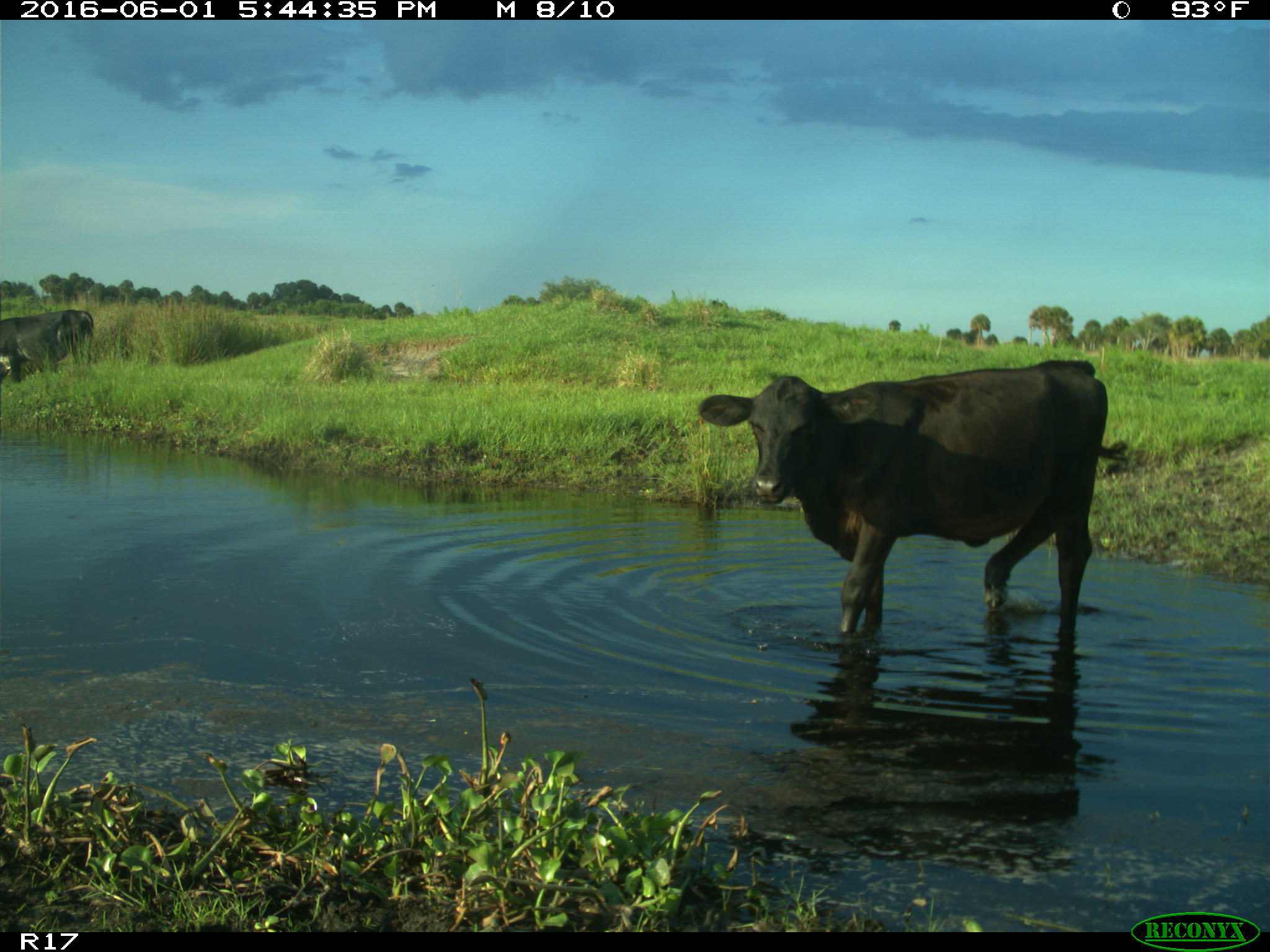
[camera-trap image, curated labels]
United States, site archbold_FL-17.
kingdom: Animalia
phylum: Chordata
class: Mammalia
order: Artiodactyla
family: Bovidae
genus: Bos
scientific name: Bos taurus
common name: domestic cow